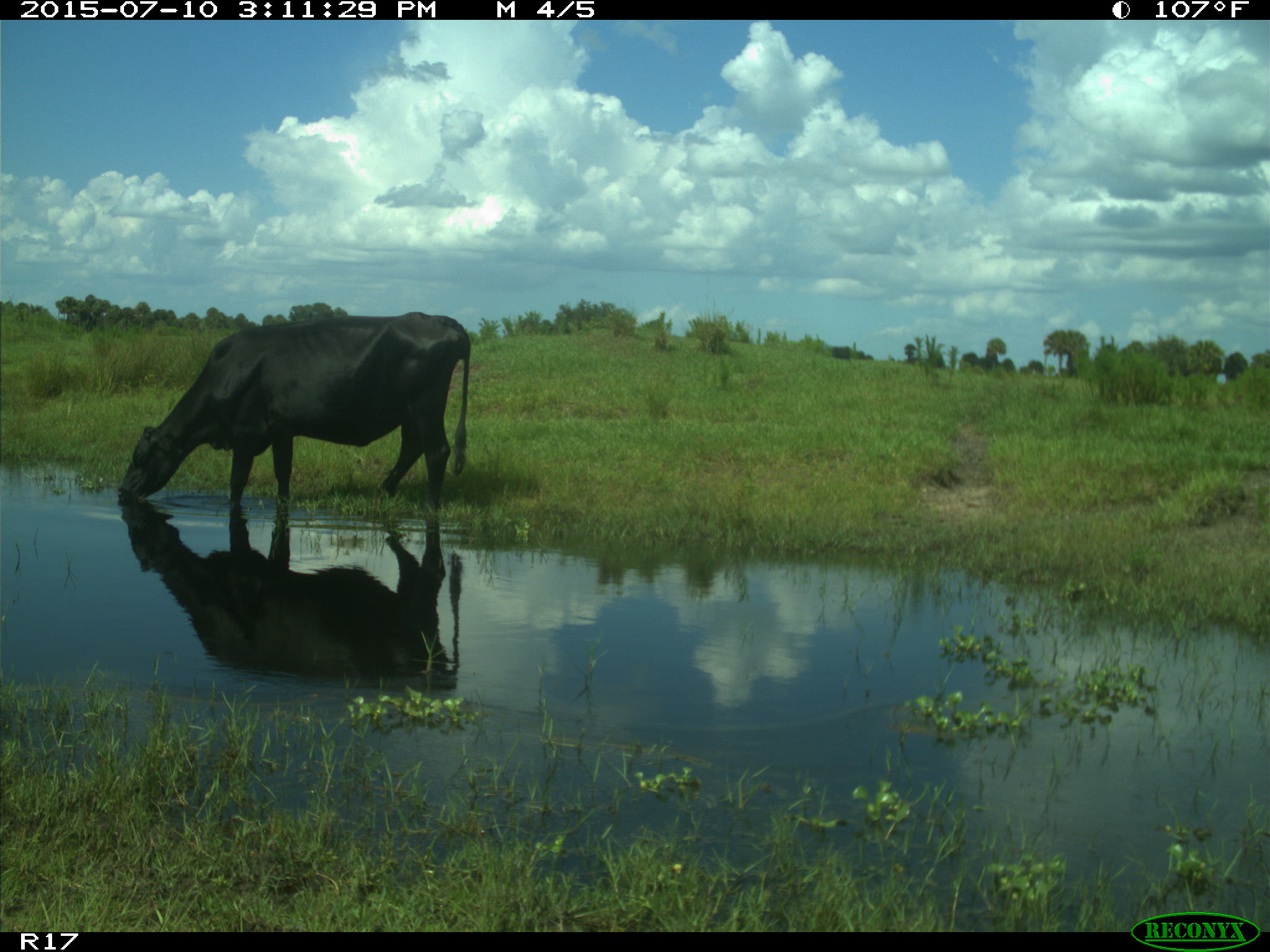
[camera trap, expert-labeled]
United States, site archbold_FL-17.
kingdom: Animalia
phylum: Chordata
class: Mammalia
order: Artiodactyla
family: Bovidae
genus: Bos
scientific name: Bos taurus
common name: domestic cow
Bos taurus (domestic cow).